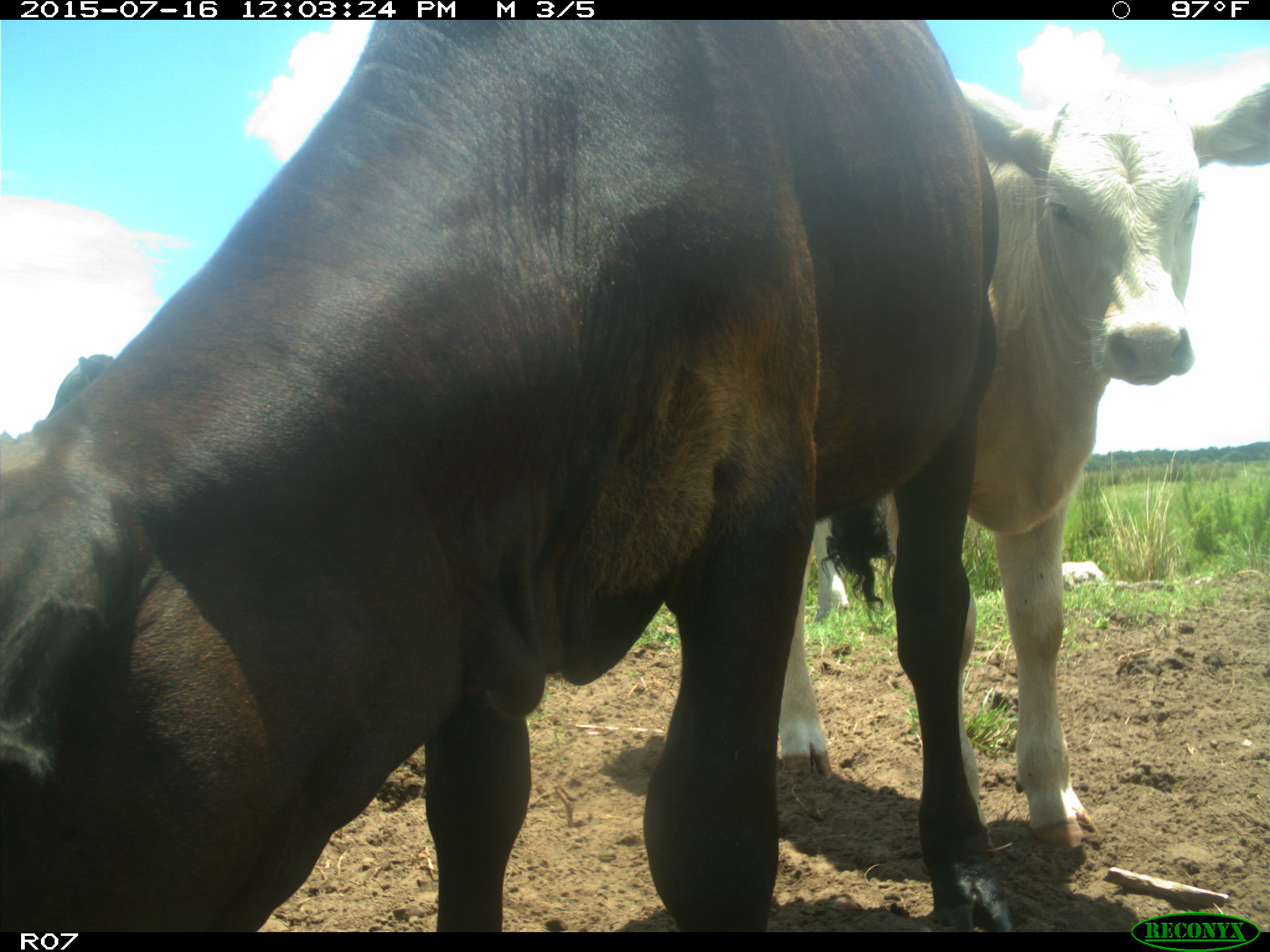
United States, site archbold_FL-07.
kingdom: Animalia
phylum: Chordata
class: Mammalia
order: Artiodactyla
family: Bovidae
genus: Bos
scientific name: Bos taurus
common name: domestic cow